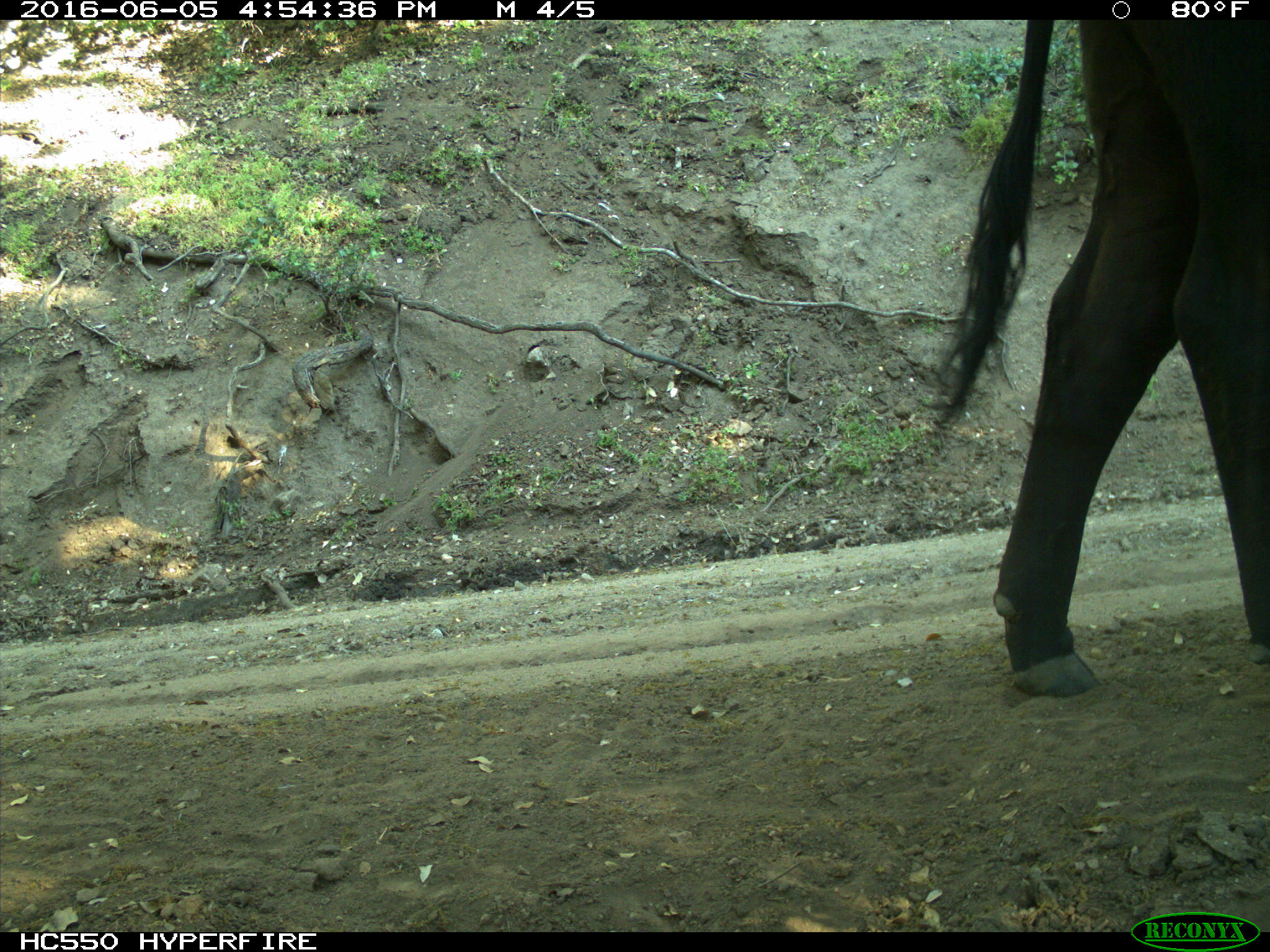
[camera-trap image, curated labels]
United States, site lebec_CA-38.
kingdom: Animalia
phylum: Chordata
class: Mammalia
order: Artiodactyla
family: Bovidae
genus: Bos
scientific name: Bos taurus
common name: domestic cow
Bos taurus (domestic cow).